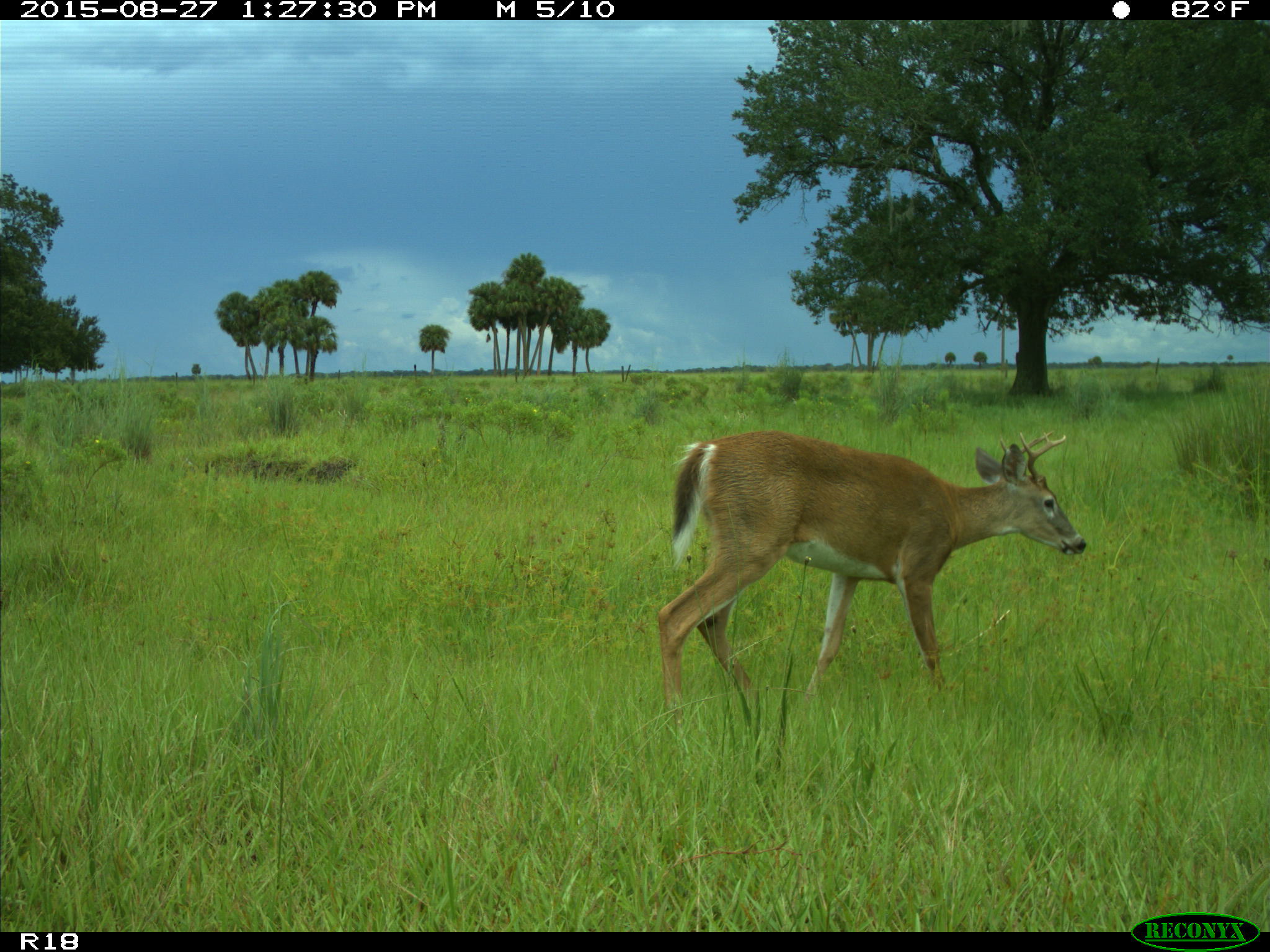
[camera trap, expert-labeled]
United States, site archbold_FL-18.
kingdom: Animalia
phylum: Chordata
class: Mammalia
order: Artiodactyla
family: Cervidae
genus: Odocoileus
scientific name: Odocoileus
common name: deer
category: unidentified deer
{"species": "unidentified deer (deer) (Odocoileus)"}